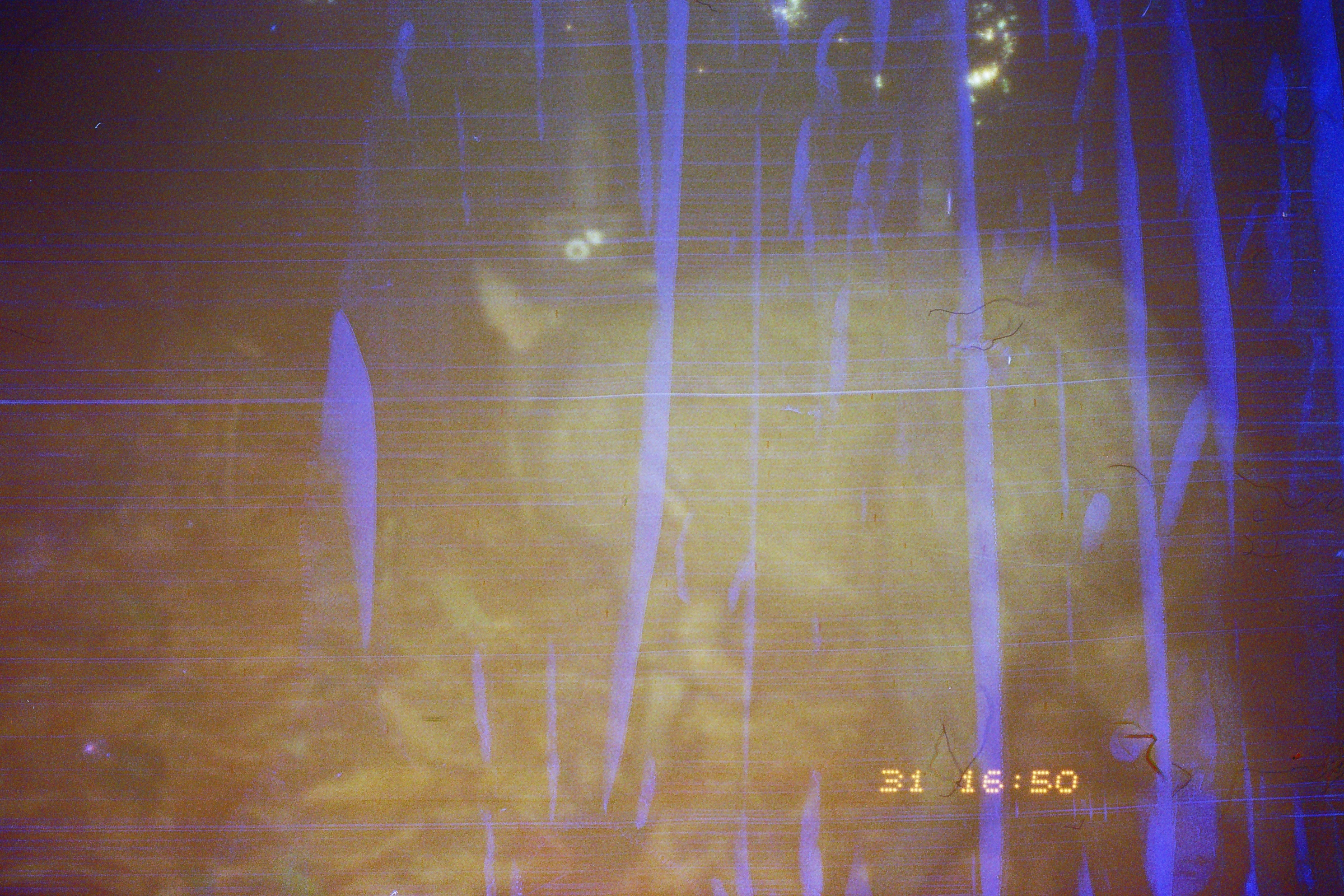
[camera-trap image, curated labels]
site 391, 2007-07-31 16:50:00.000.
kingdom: Animalia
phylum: Chordata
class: Mammalia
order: Artiodactyla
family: Tayassuidae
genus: Tayassu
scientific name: Tayassu pecari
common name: white-lipped peccary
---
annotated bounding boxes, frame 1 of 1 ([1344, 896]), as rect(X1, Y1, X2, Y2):
tayassu pecari: rect(467, 230, 1273, 896)